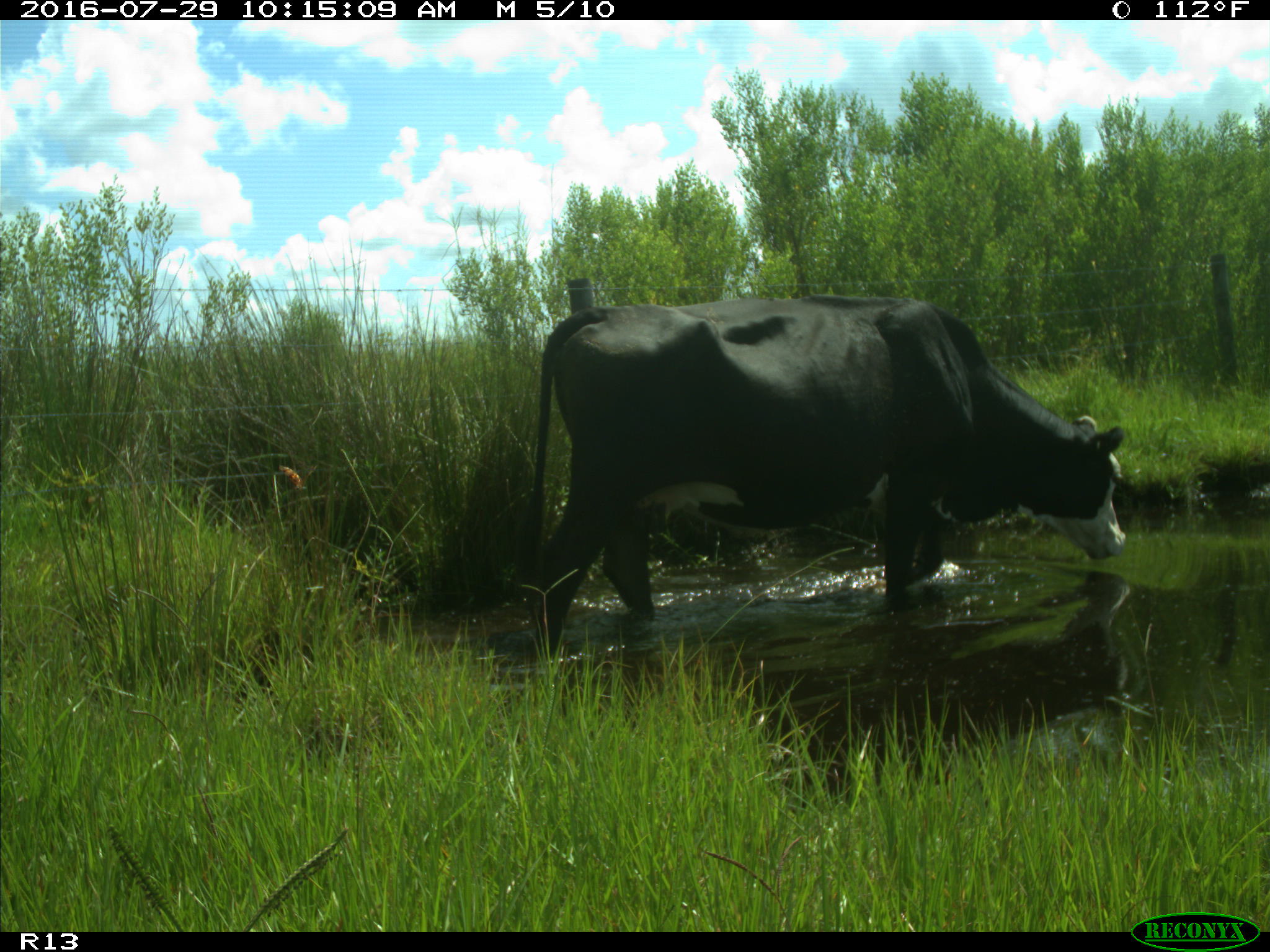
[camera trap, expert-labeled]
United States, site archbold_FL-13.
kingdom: Animalia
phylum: Chordata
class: Mammalia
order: Artiodactyla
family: Bovidae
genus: Bos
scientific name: Bos taurus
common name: domestic cow